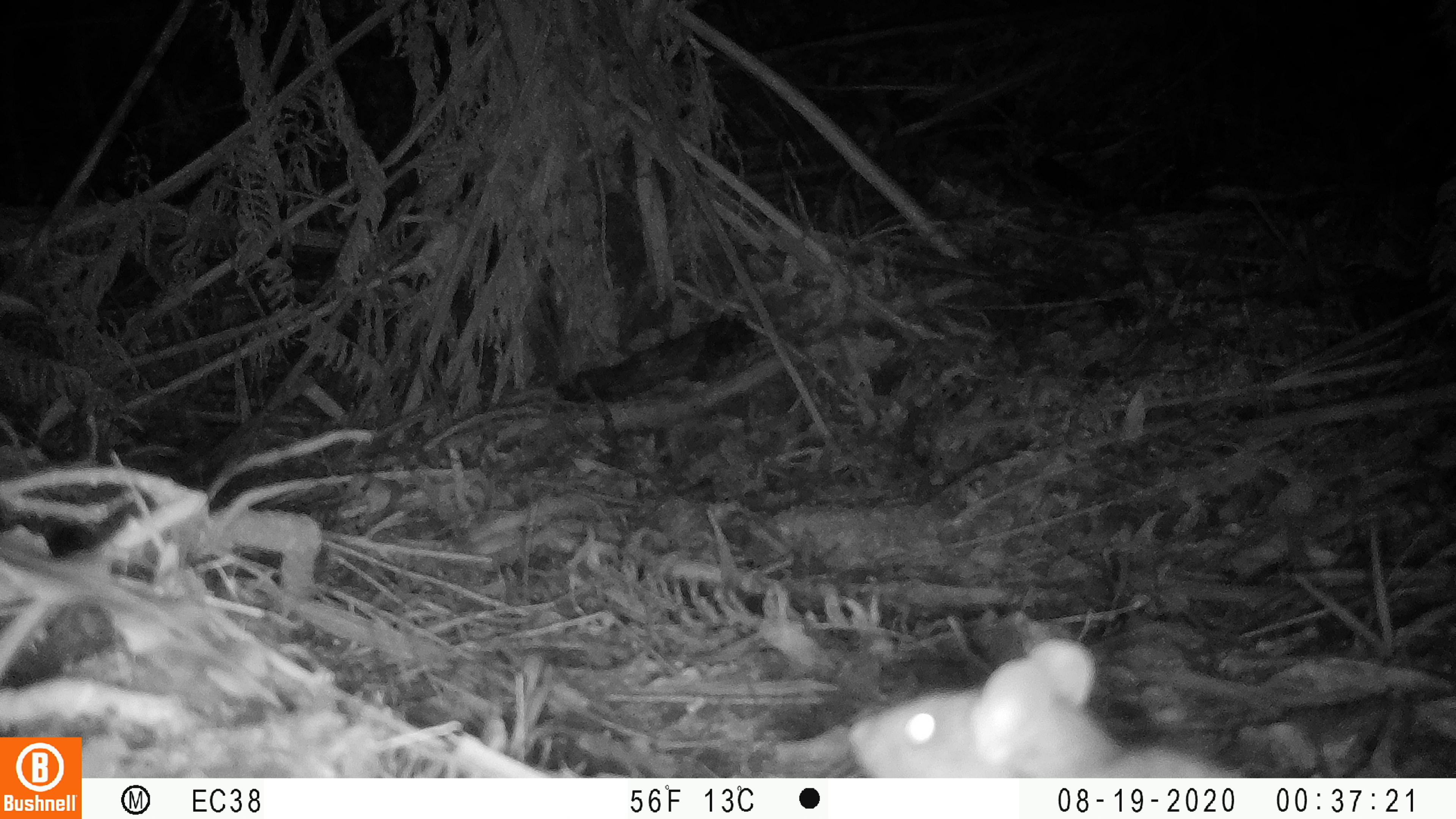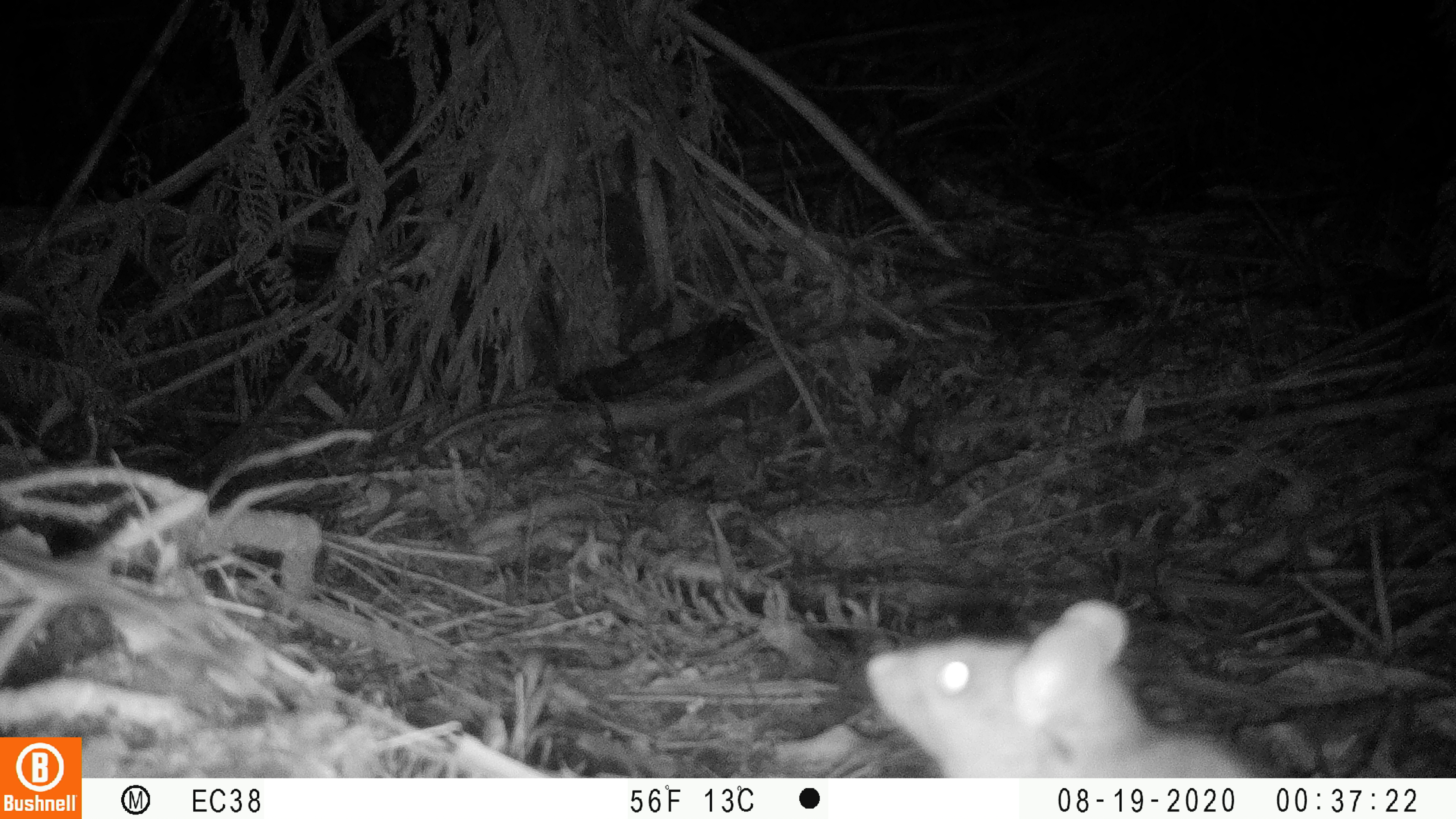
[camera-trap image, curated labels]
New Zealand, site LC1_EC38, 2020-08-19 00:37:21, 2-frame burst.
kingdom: Animalia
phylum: Chordata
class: Mammalia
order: Rodentia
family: Muridae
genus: Rattus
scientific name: Rattus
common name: rat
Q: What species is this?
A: Rat (Rattus).